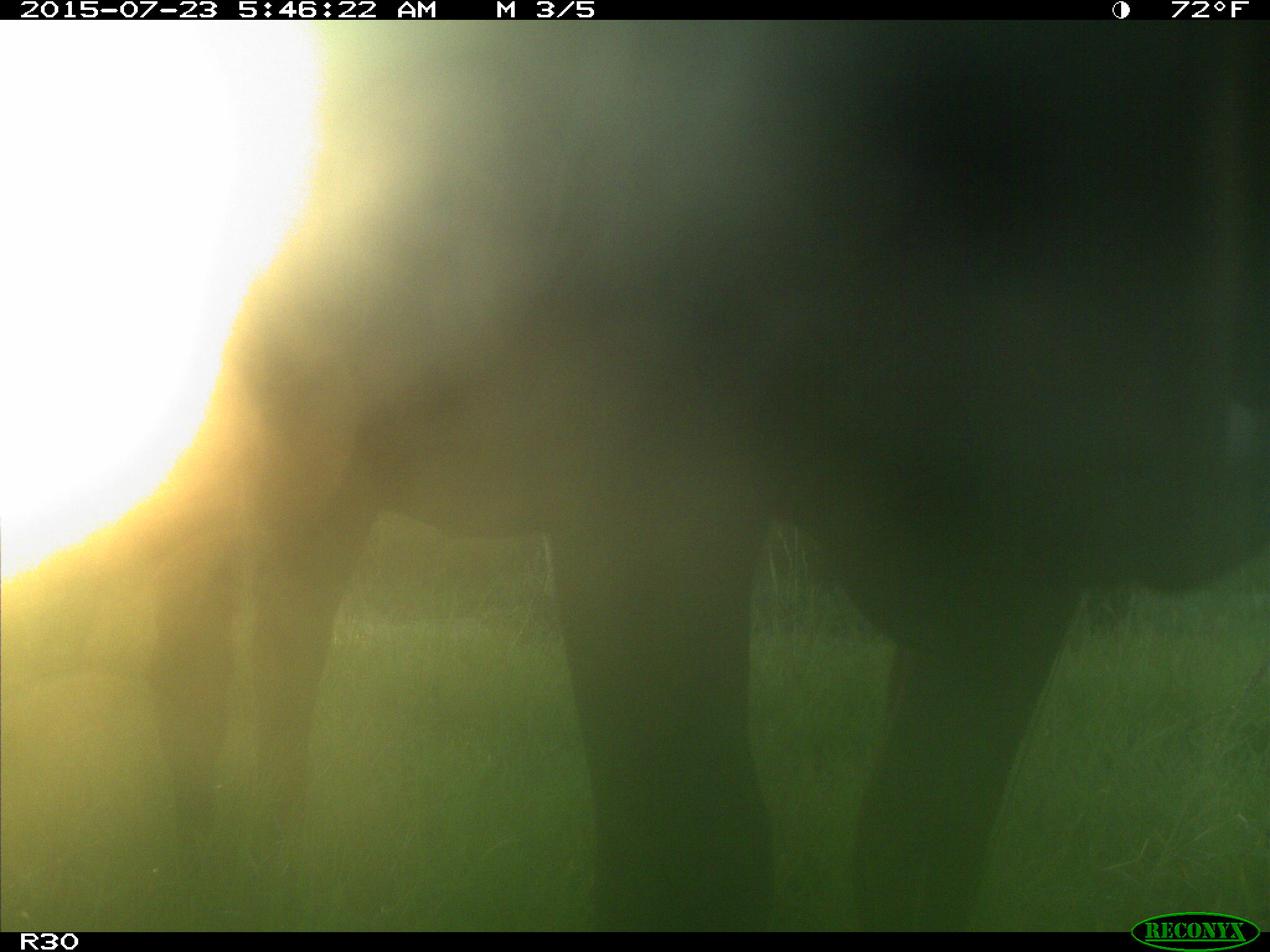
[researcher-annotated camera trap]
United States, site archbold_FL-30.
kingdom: Animalia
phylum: Chordata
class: Mammalia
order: Artiodactyla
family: Bovidae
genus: Bos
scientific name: Bos taurus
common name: domestic cow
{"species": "Bos taurus (domestic cow)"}